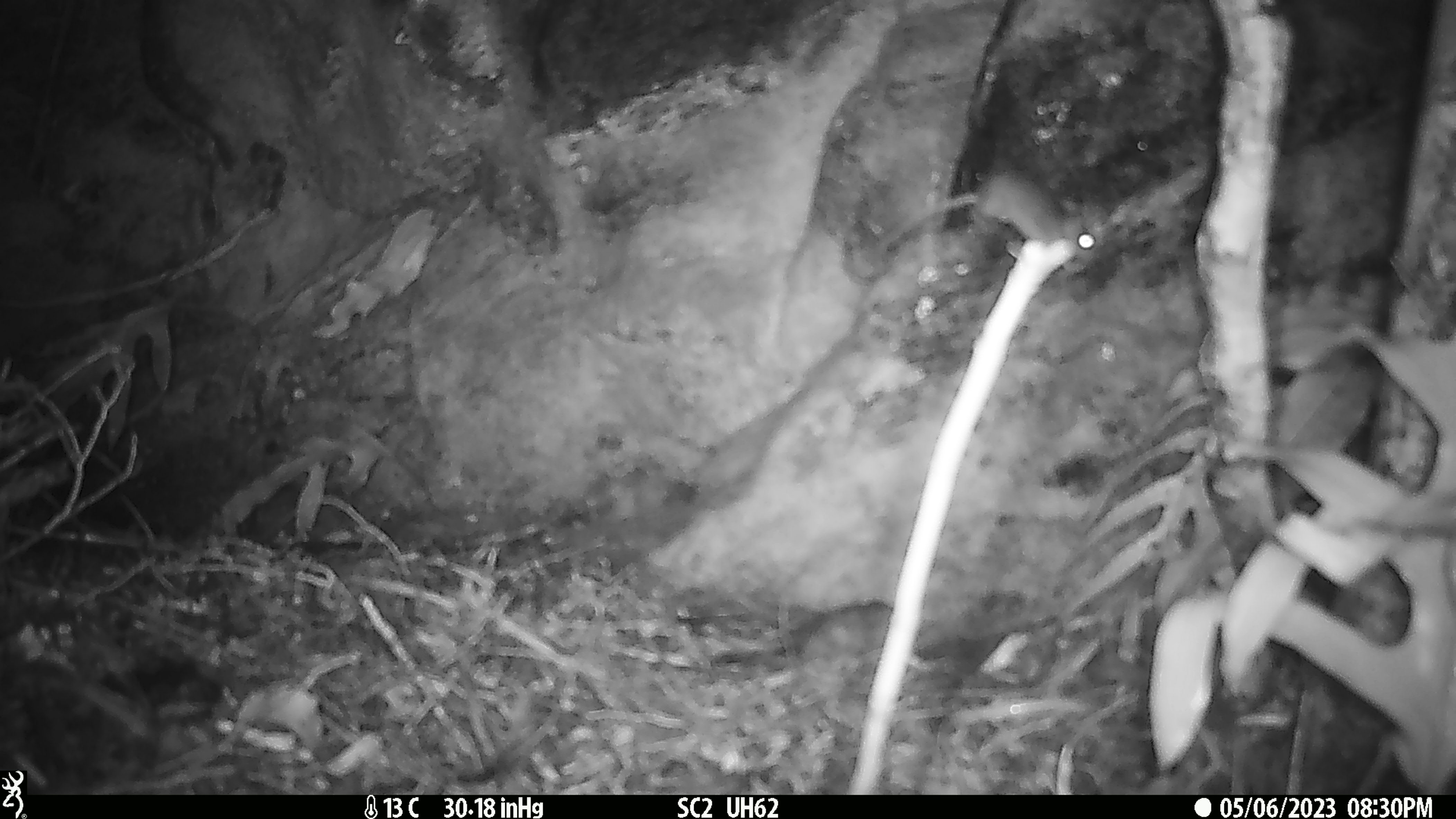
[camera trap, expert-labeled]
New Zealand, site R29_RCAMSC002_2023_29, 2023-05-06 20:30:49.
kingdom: Animalia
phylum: Chordata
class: Mammalia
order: Rodentia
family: Muridae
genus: Mus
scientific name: Mus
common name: mouse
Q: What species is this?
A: Mouse (Mus).